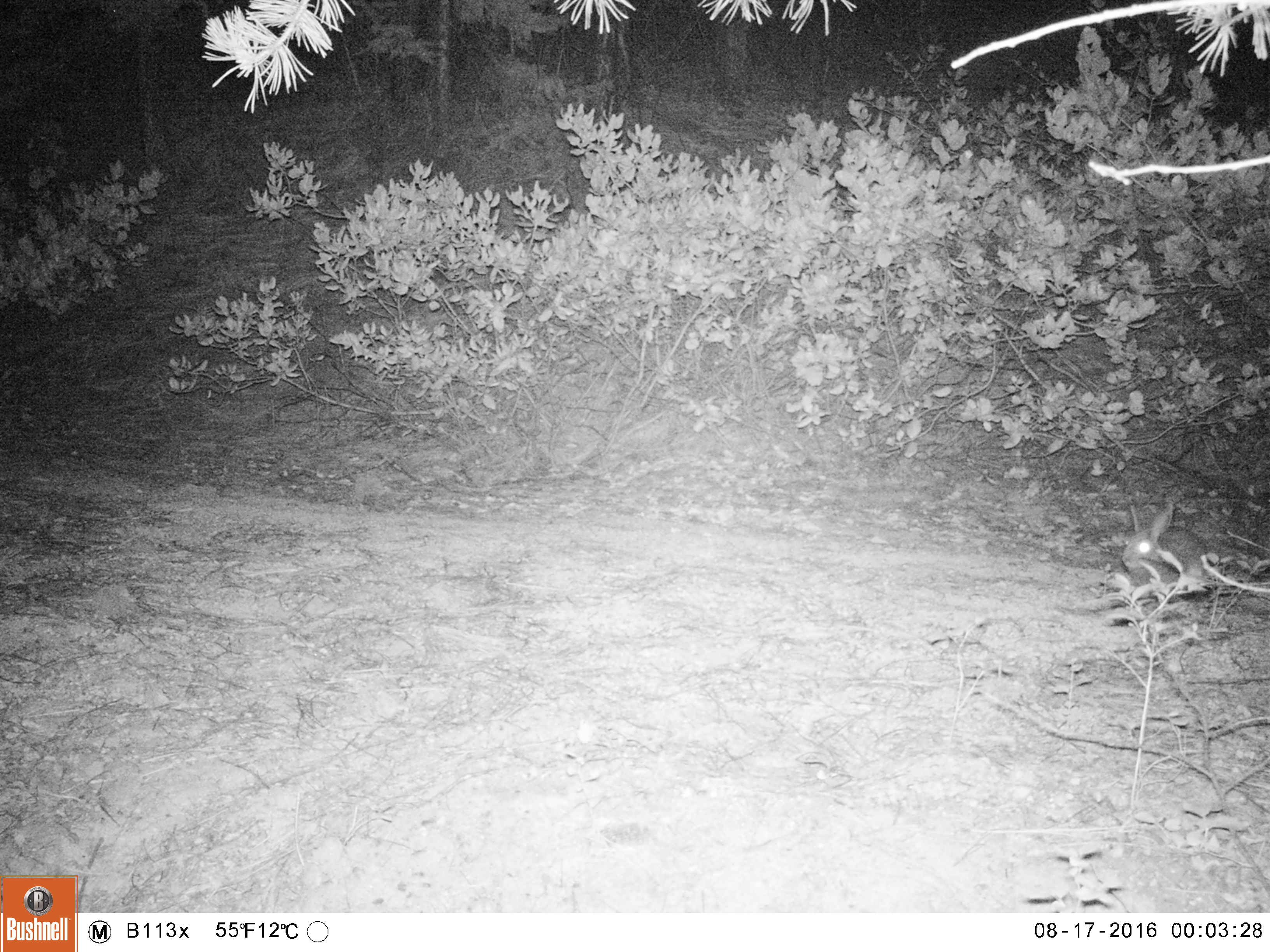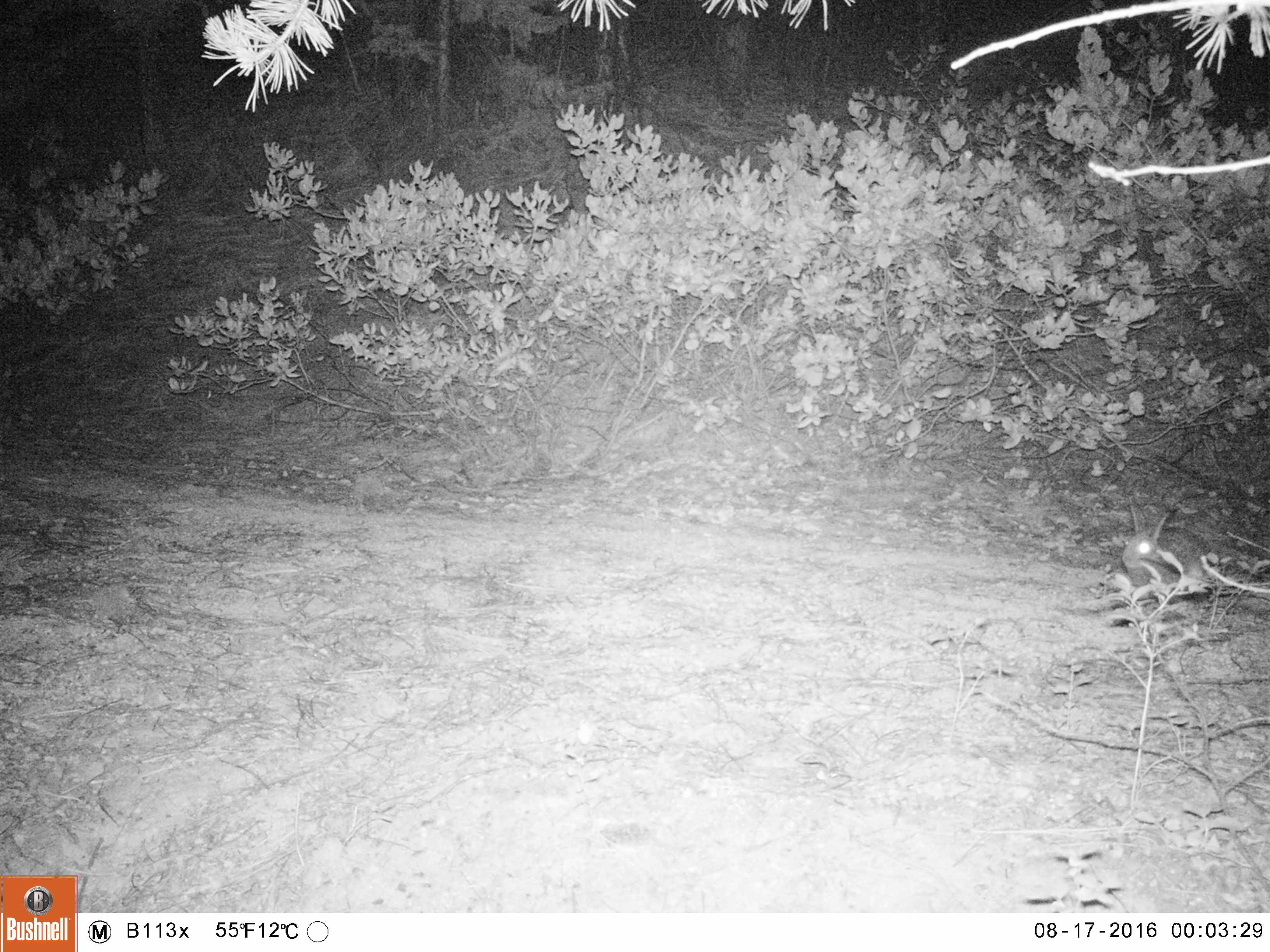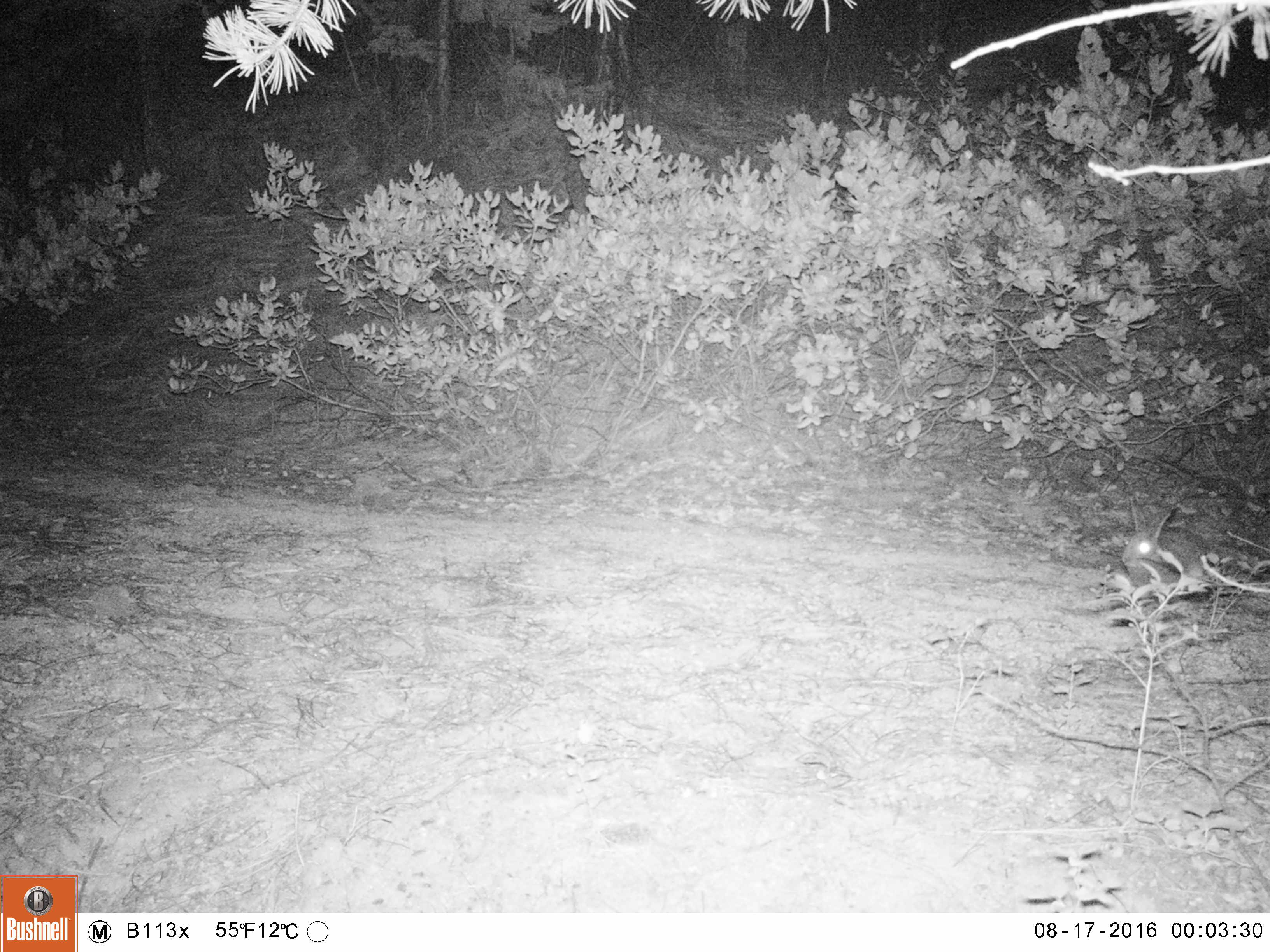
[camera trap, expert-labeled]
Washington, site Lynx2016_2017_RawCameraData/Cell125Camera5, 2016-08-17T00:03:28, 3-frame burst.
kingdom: Animalia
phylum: Chordata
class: Mammalia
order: Lagomorpha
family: Leporidae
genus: Lepus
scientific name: Lepus americanus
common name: snowshoe hare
Lepus americanus (snowshoe hare). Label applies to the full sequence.